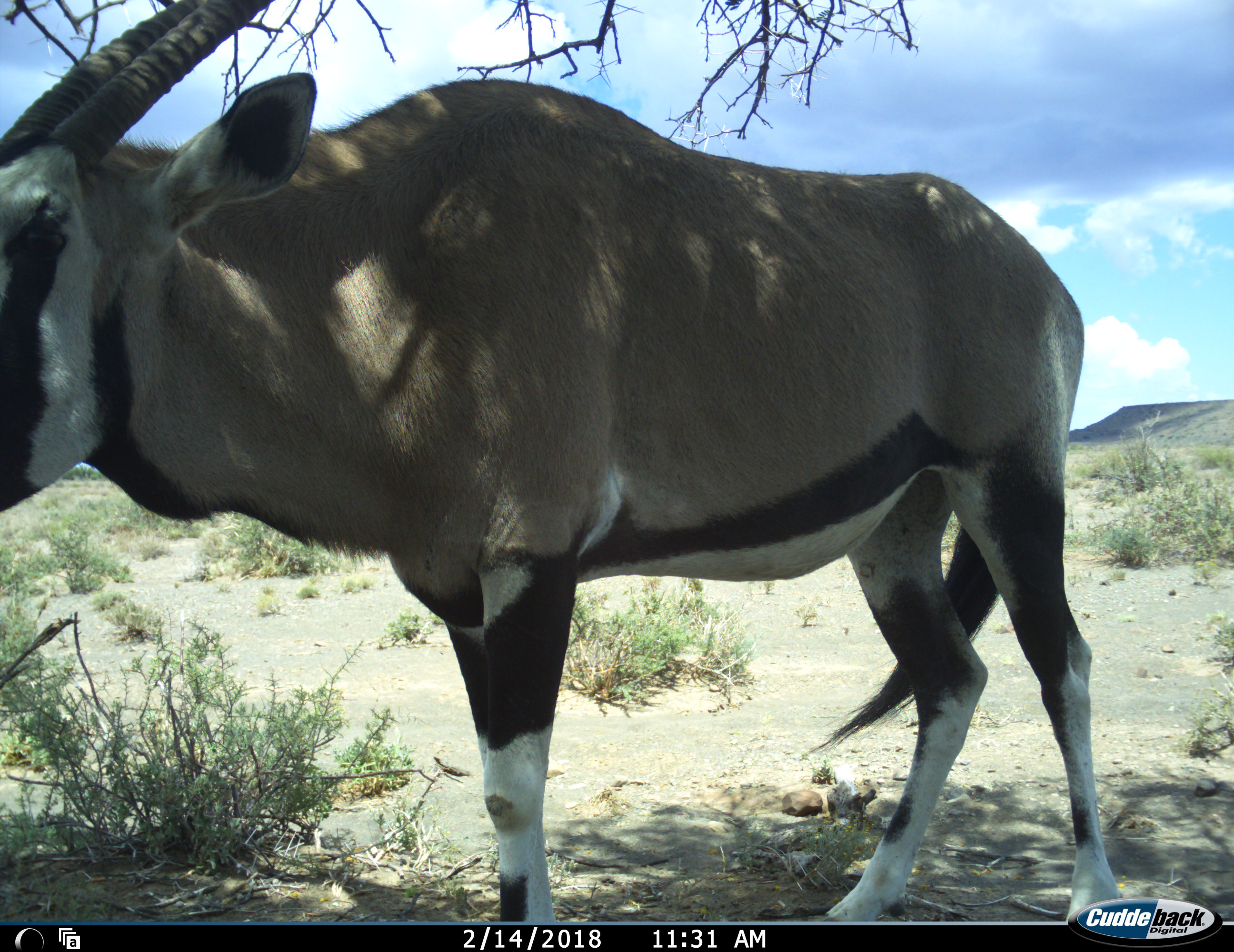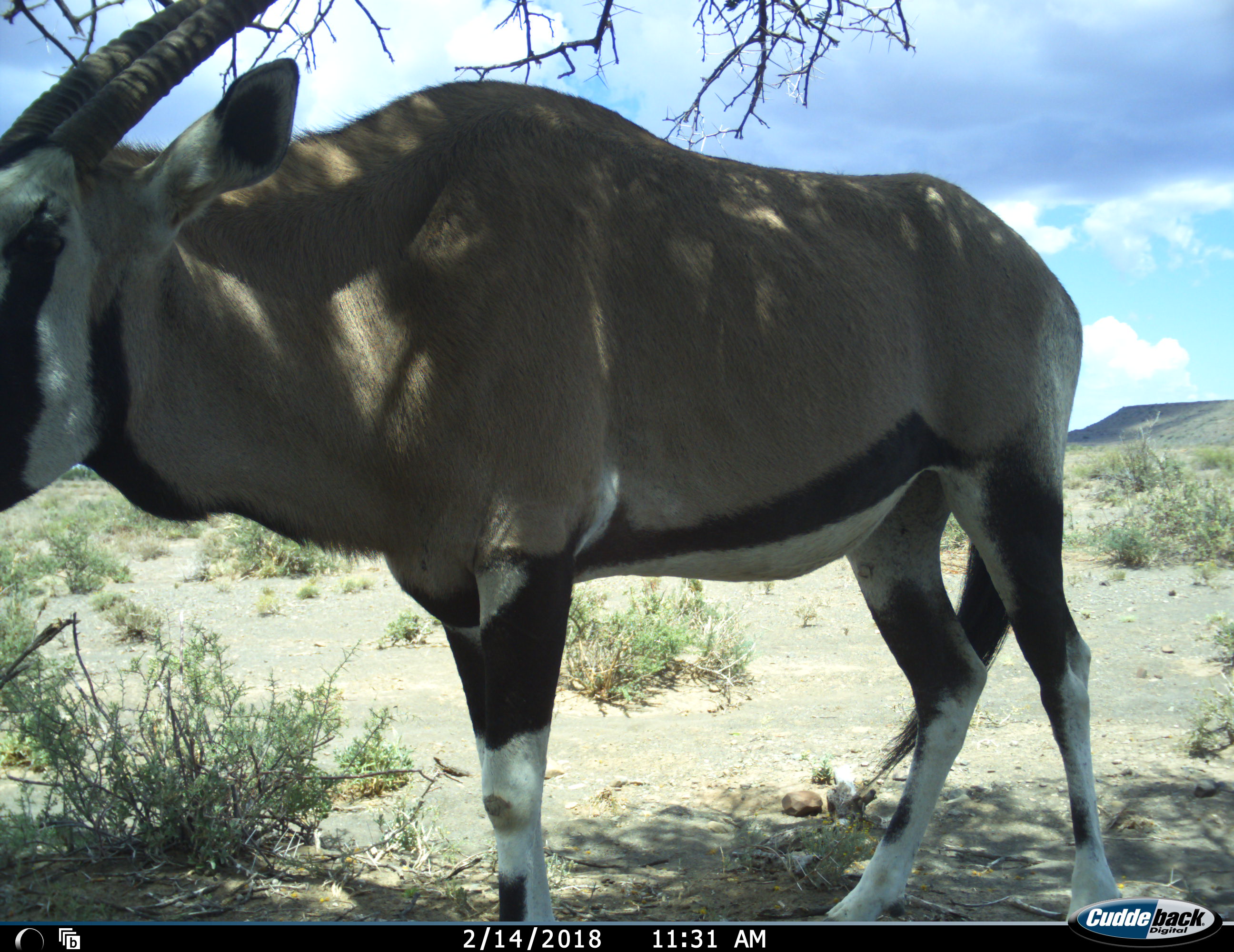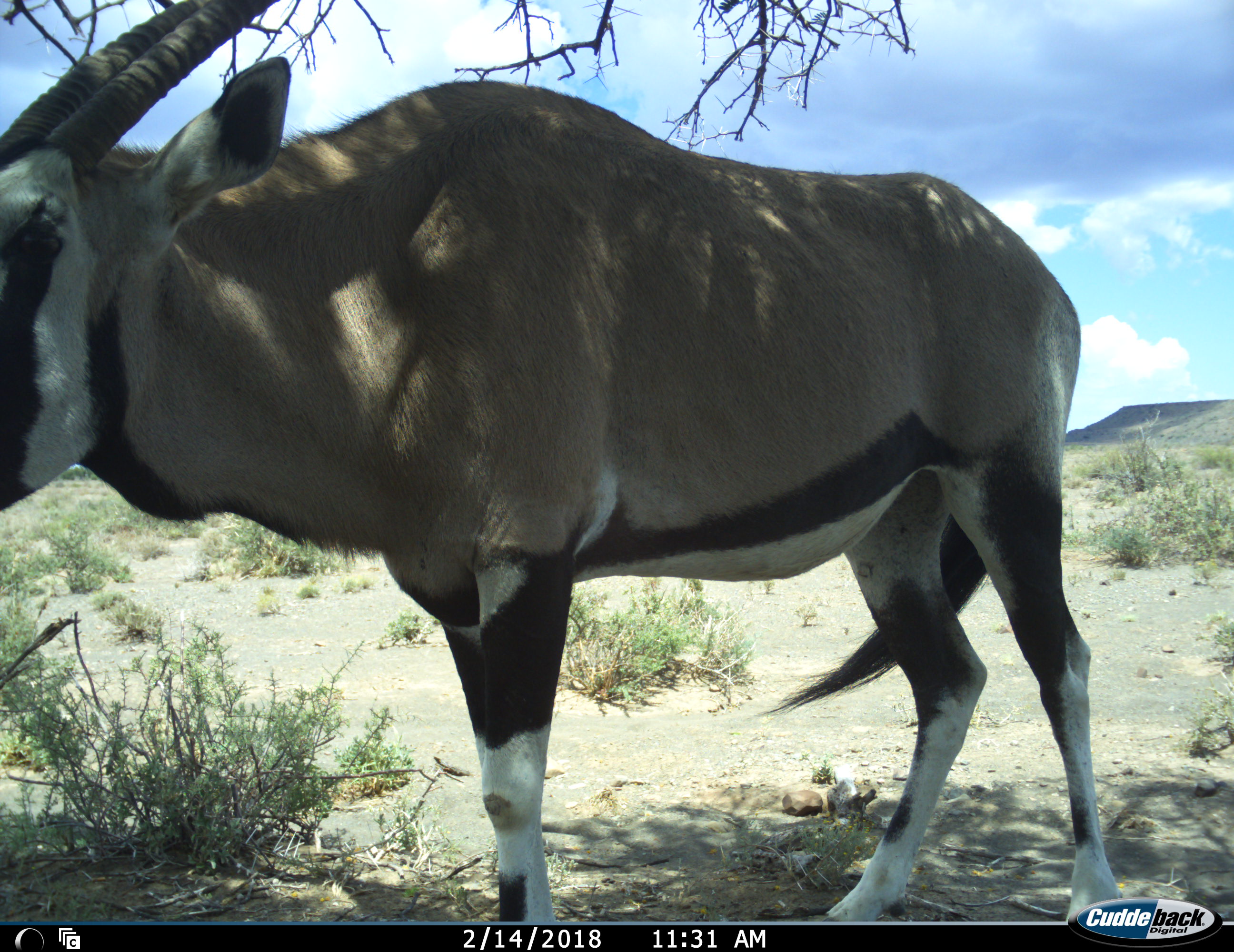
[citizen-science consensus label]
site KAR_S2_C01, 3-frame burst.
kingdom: Animalia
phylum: Chordata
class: Mammalia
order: Artiodactyla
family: Bovidae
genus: Oryx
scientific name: Oryx gazella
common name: gemsbok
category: oryx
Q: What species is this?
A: Oryx (gemsbok) (Oryx gazella).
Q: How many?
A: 1.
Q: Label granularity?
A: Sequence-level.